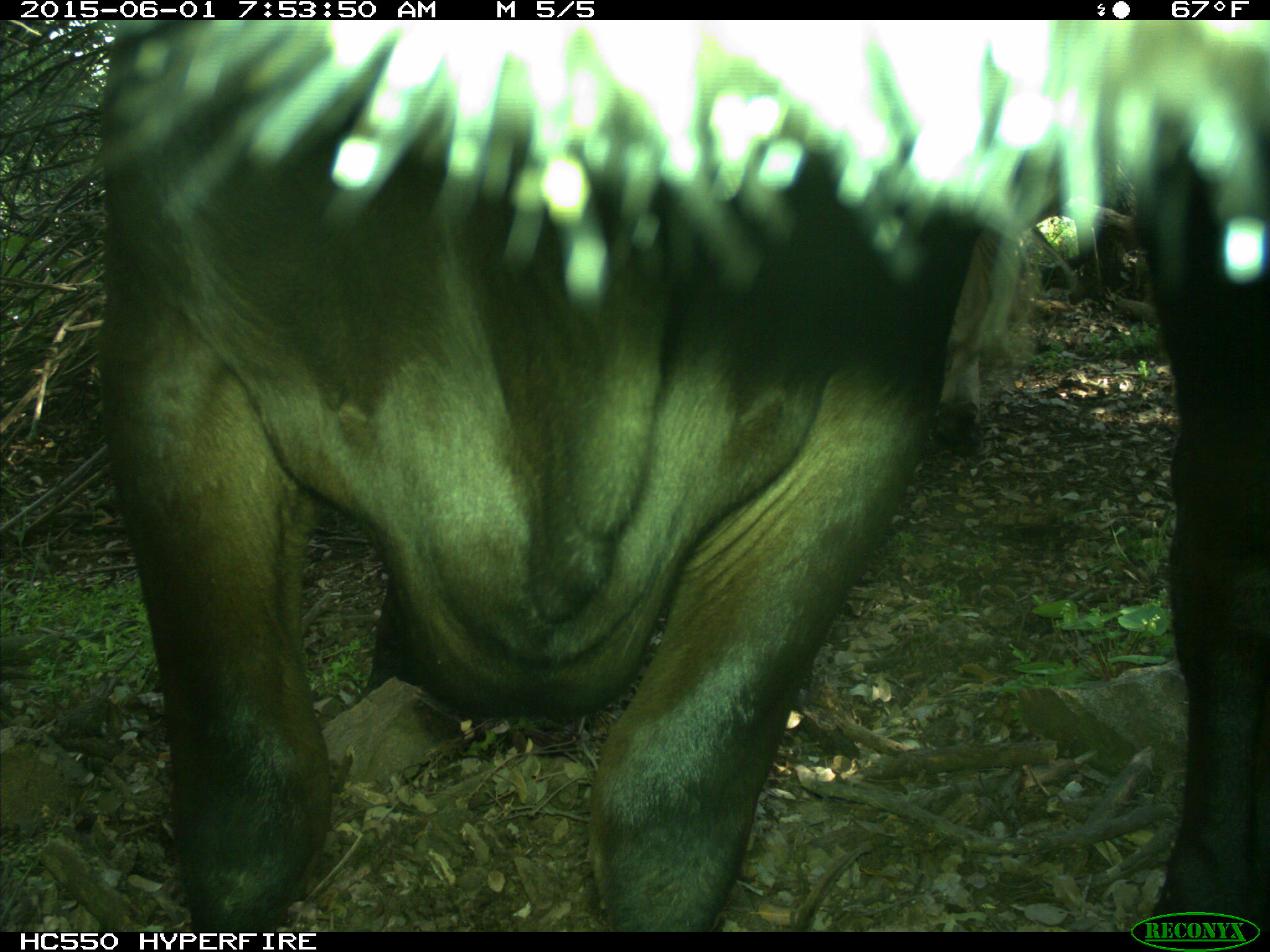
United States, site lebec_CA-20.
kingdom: Animalia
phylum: Chordata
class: Mammalia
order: Artiodactyla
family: Bovidae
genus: Bos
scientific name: Bos taurus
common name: domestic cow